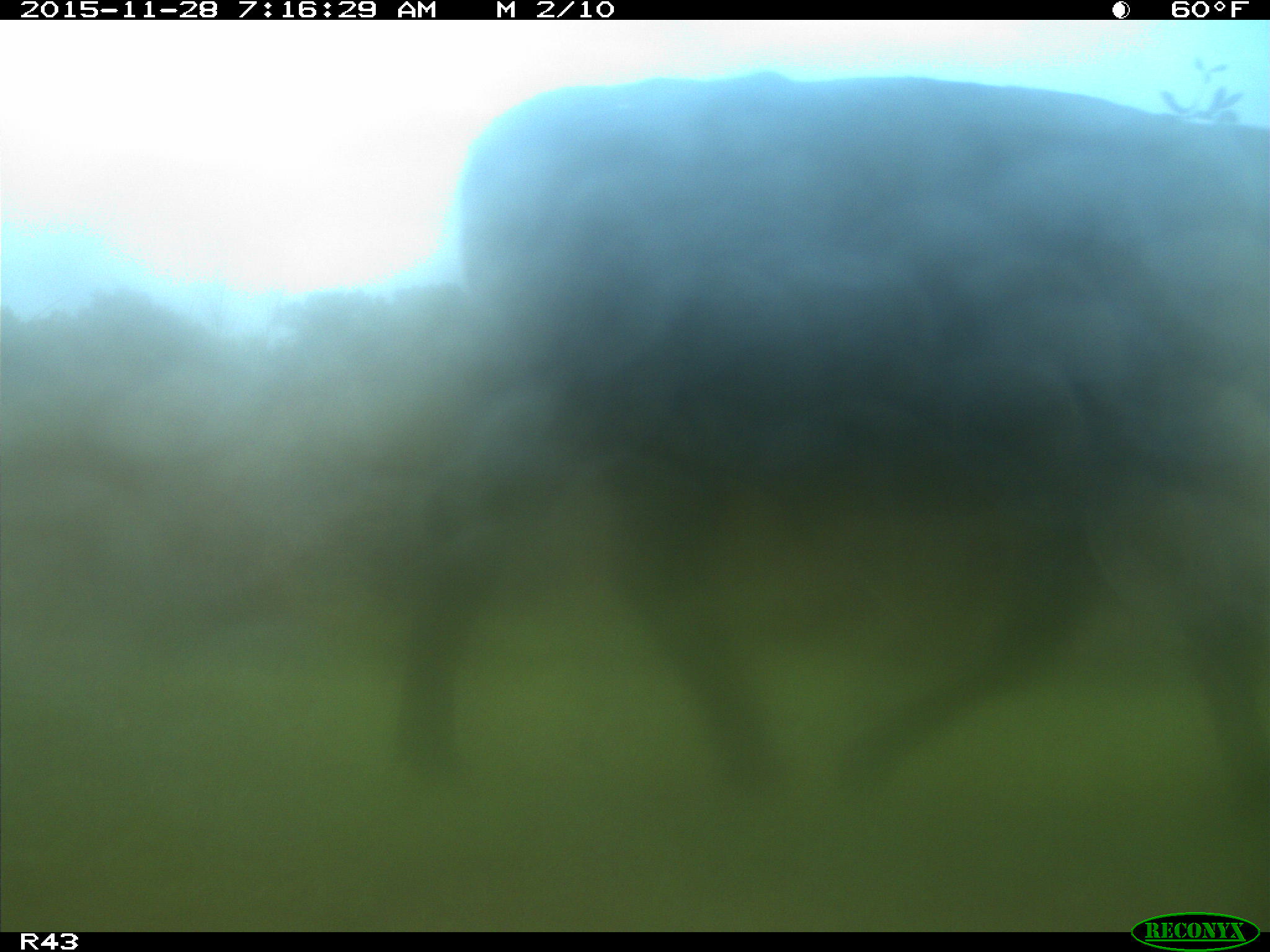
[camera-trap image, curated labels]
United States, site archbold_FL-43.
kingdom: Animalia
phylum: Chordata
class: Mammalia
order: Artiodactyla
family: Bovidae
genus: Bos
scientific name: Bos taurus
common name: domestic cow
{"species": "Bos taurus (domestic cow)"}